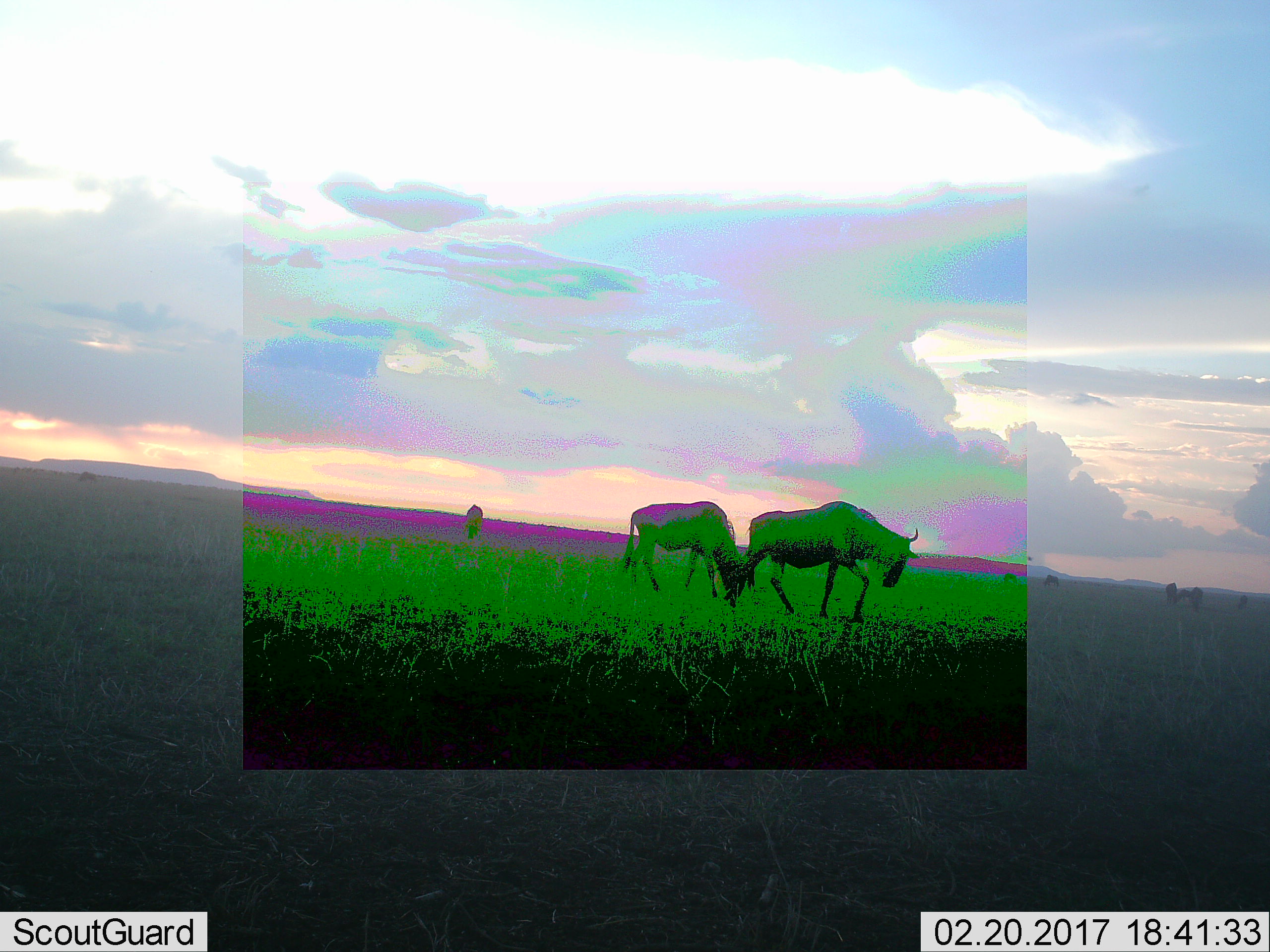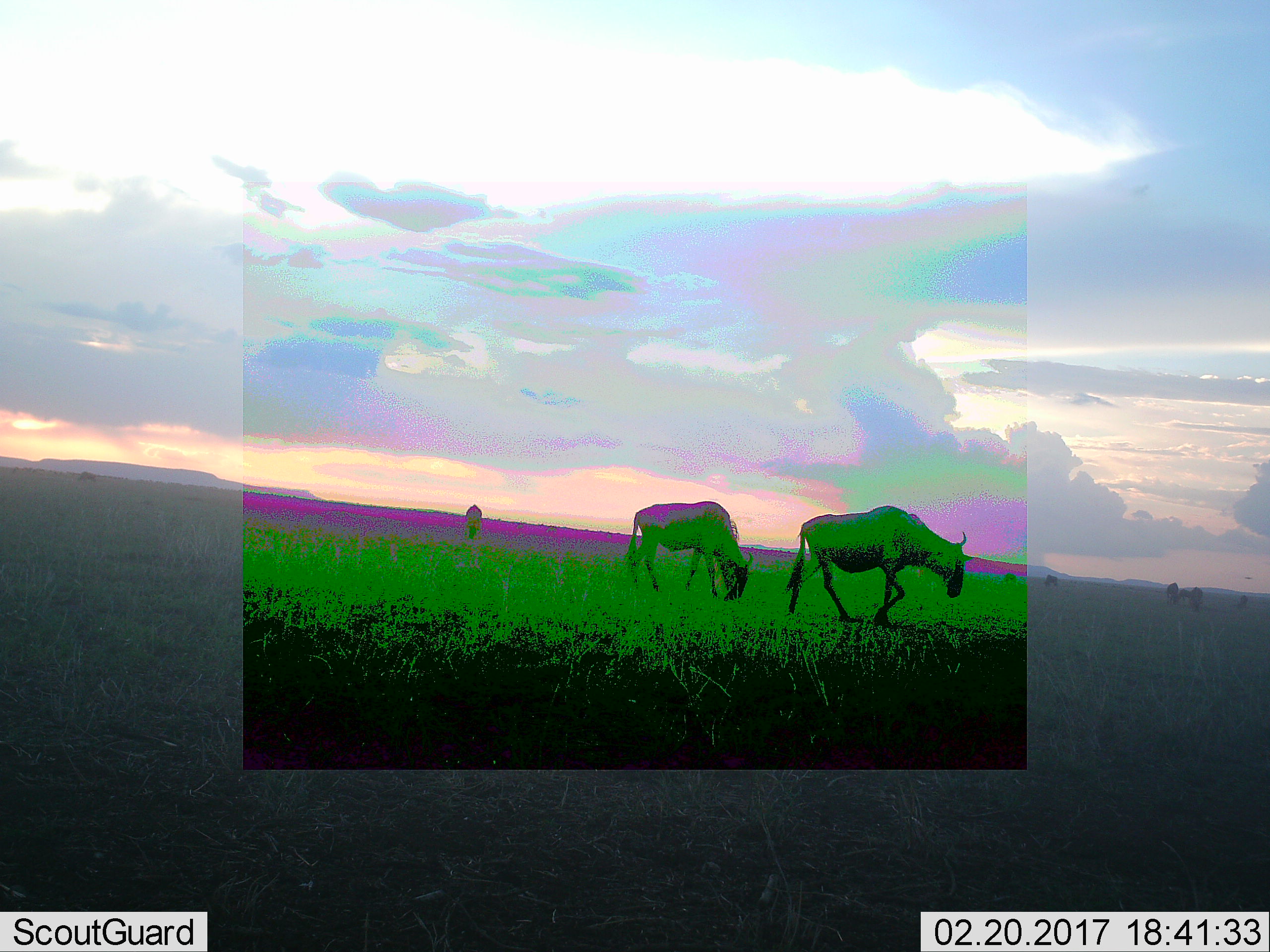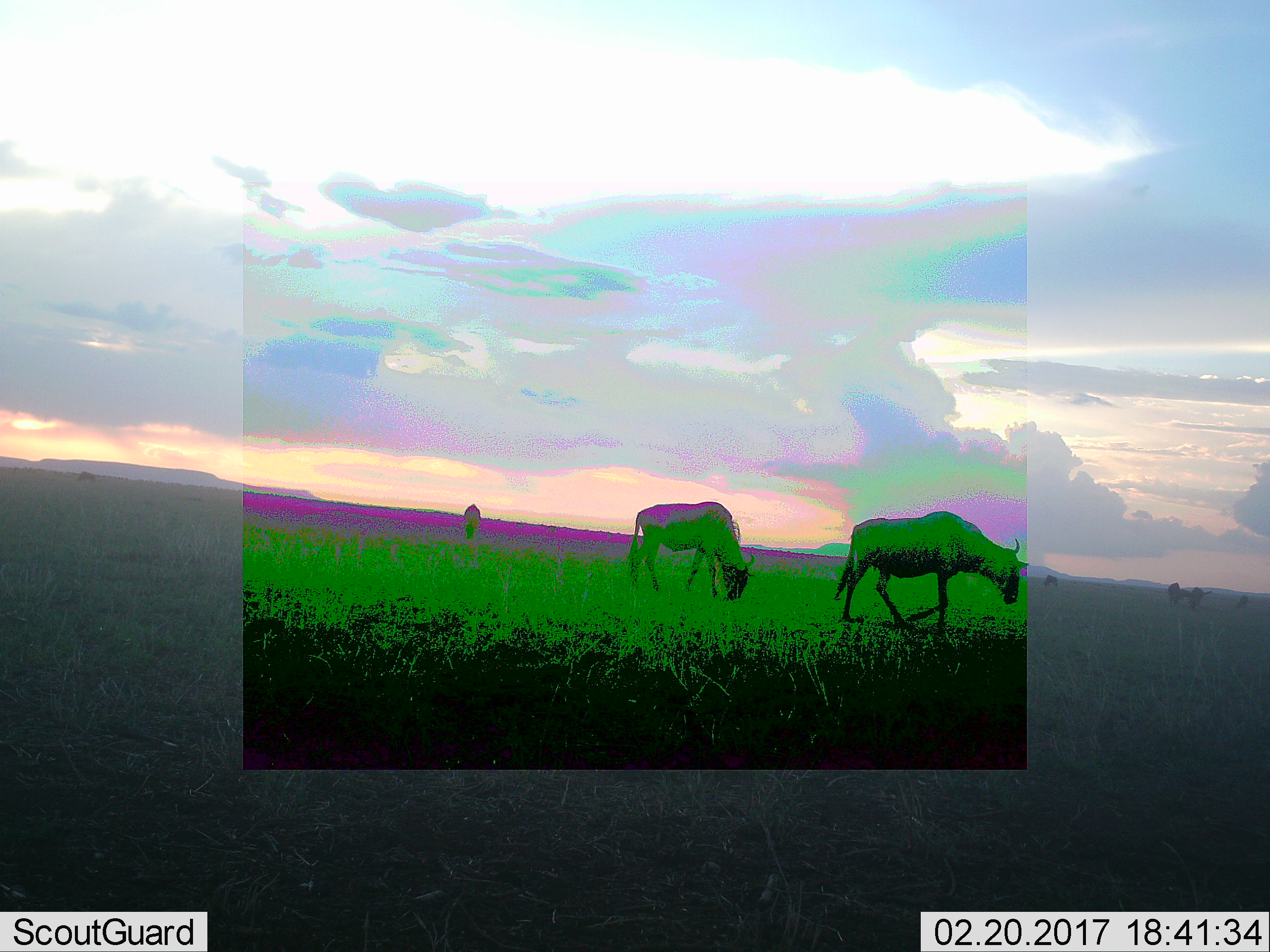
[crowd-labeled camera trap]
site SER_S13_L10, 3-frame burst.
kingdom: Animalia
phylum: Chordata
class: Mammalia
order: Artiodactyla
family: Bovidae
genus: Connochaetes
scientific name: Connochaetes taurinus taurinus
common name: blue wildebeest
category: wildebeestblue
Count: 9.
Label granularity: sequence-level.